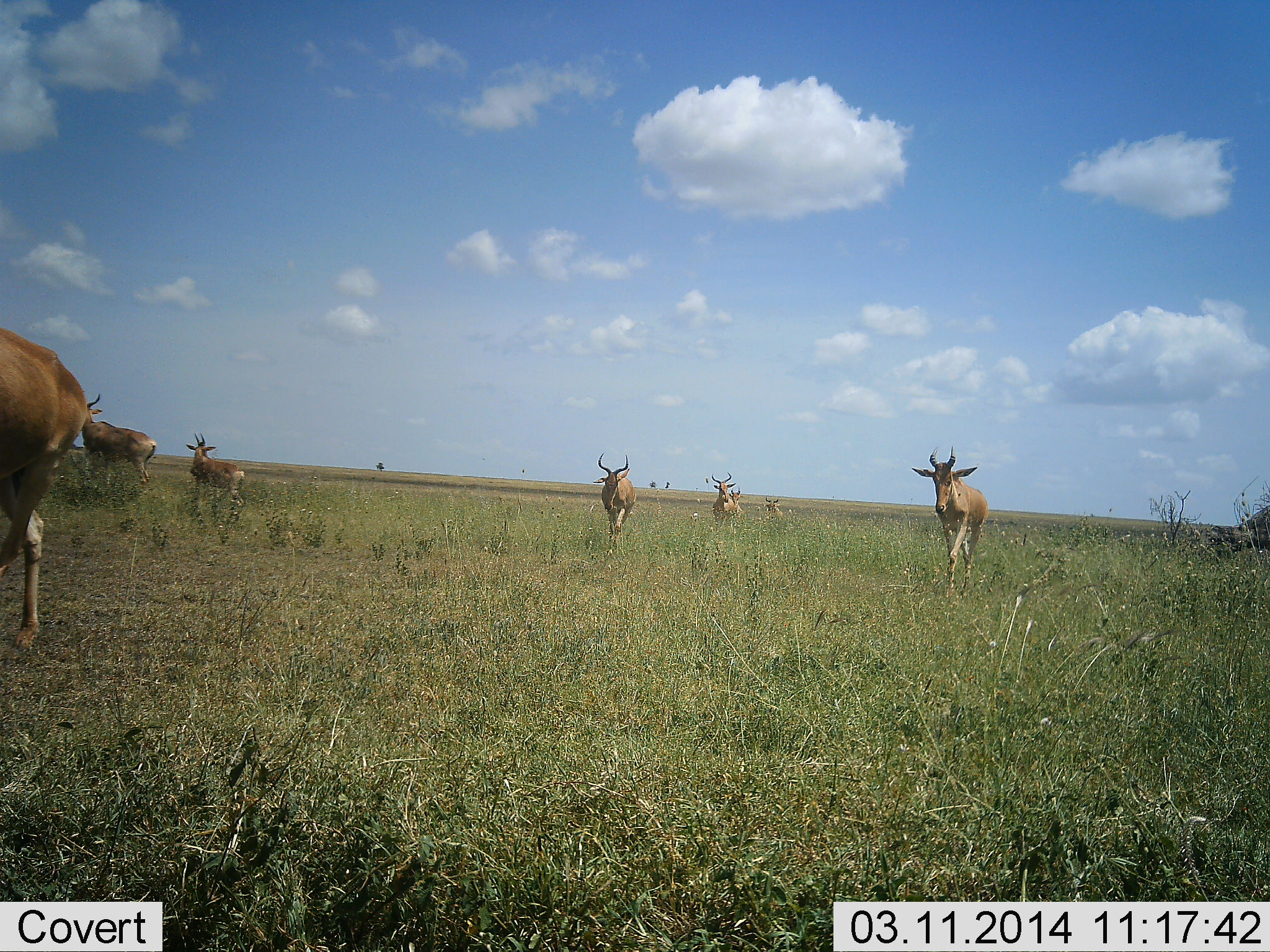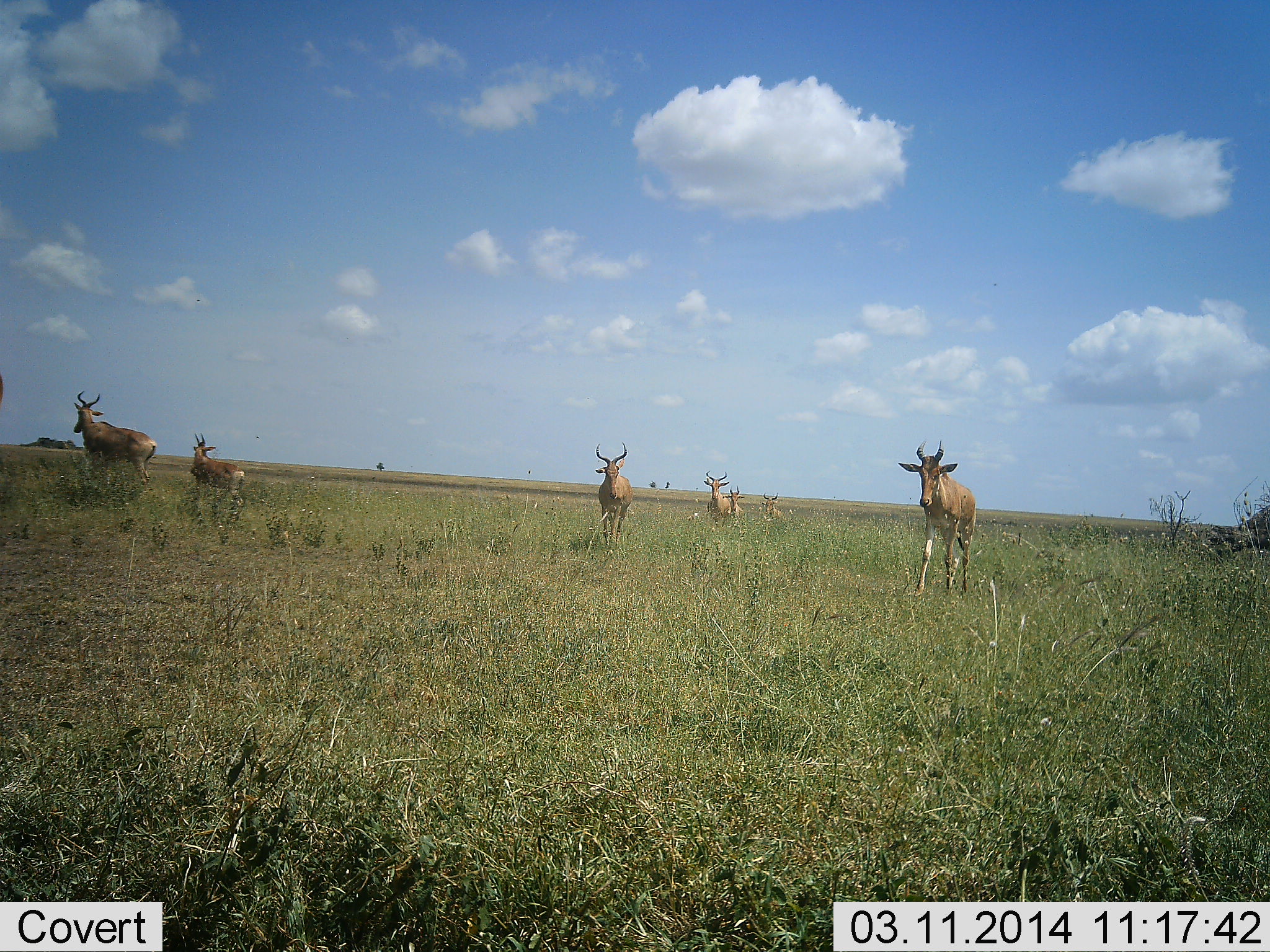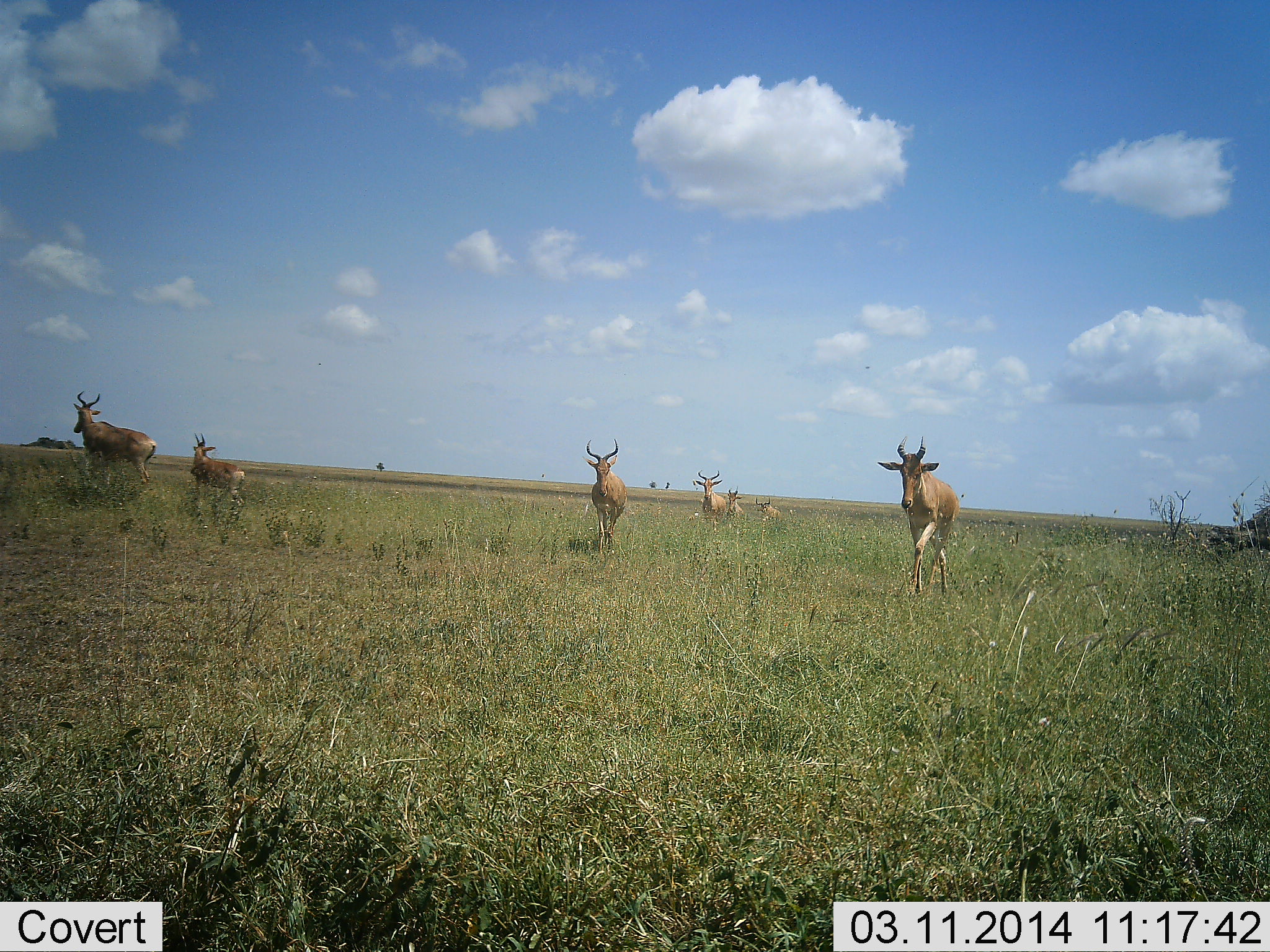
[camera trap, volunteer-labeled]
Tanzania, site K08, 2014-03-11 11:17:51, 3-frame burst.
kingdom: Animalia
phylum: Chordata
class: Mammalia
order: Artiodactyla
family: Bovidae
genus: Alcelaphus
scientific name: Alcelaphus buselaphus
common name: hartebeest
Hartebeest (Alcelaphus buselaphus), count 8. Behavior (volunteer vote fractions): standing 56%, resting 0%, moving 96%, interacting 0%. Young present (vote fraction): 0%. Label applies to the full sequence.